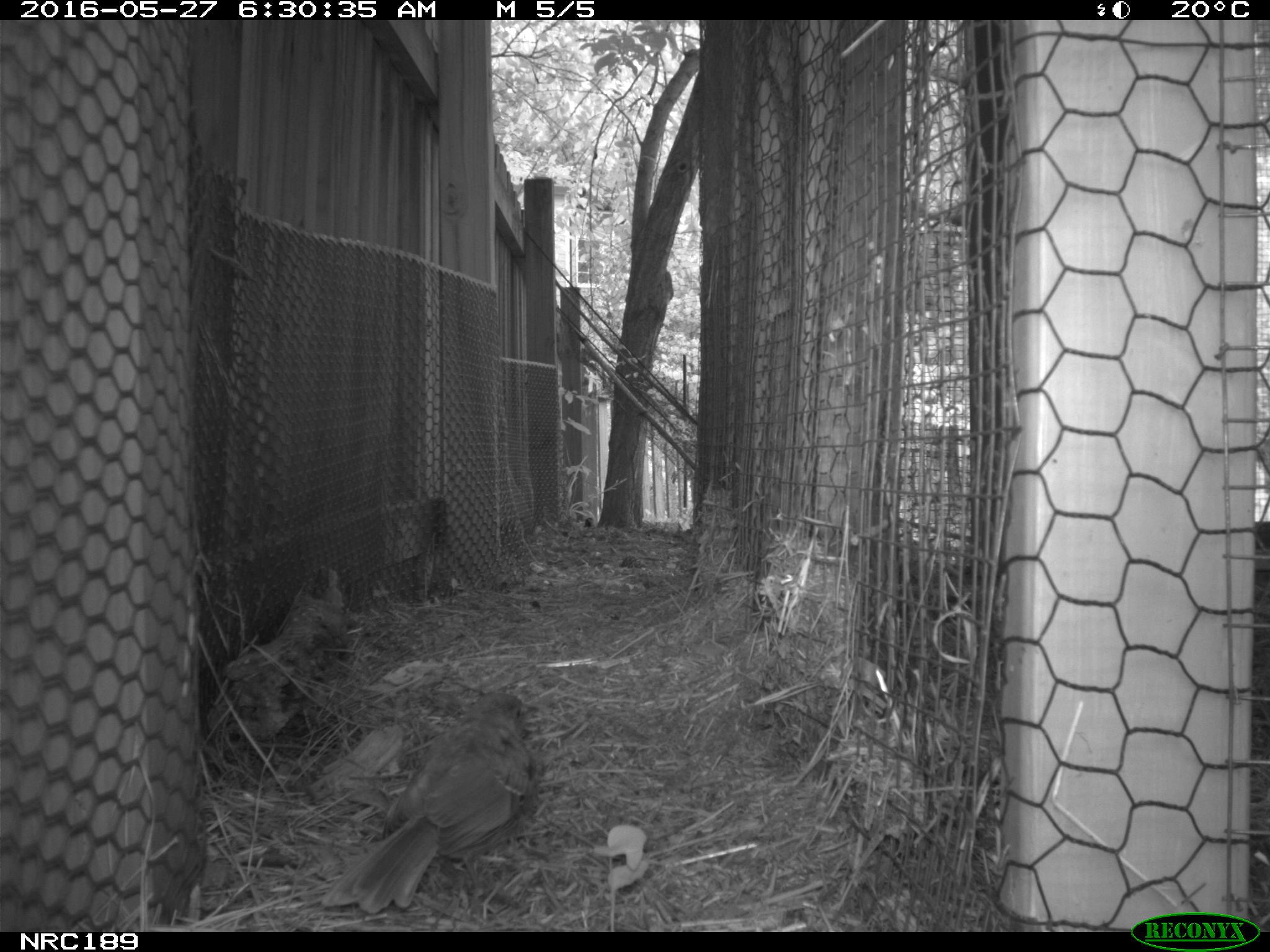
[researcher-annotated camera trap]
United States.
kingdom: Animalia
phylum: Chordata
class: Aves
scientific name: Aves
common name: bird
Bird (Aves).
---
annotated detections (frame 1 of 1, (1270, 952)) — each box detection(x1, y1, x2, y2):
Bird: detection(311, 685, 548, 921)